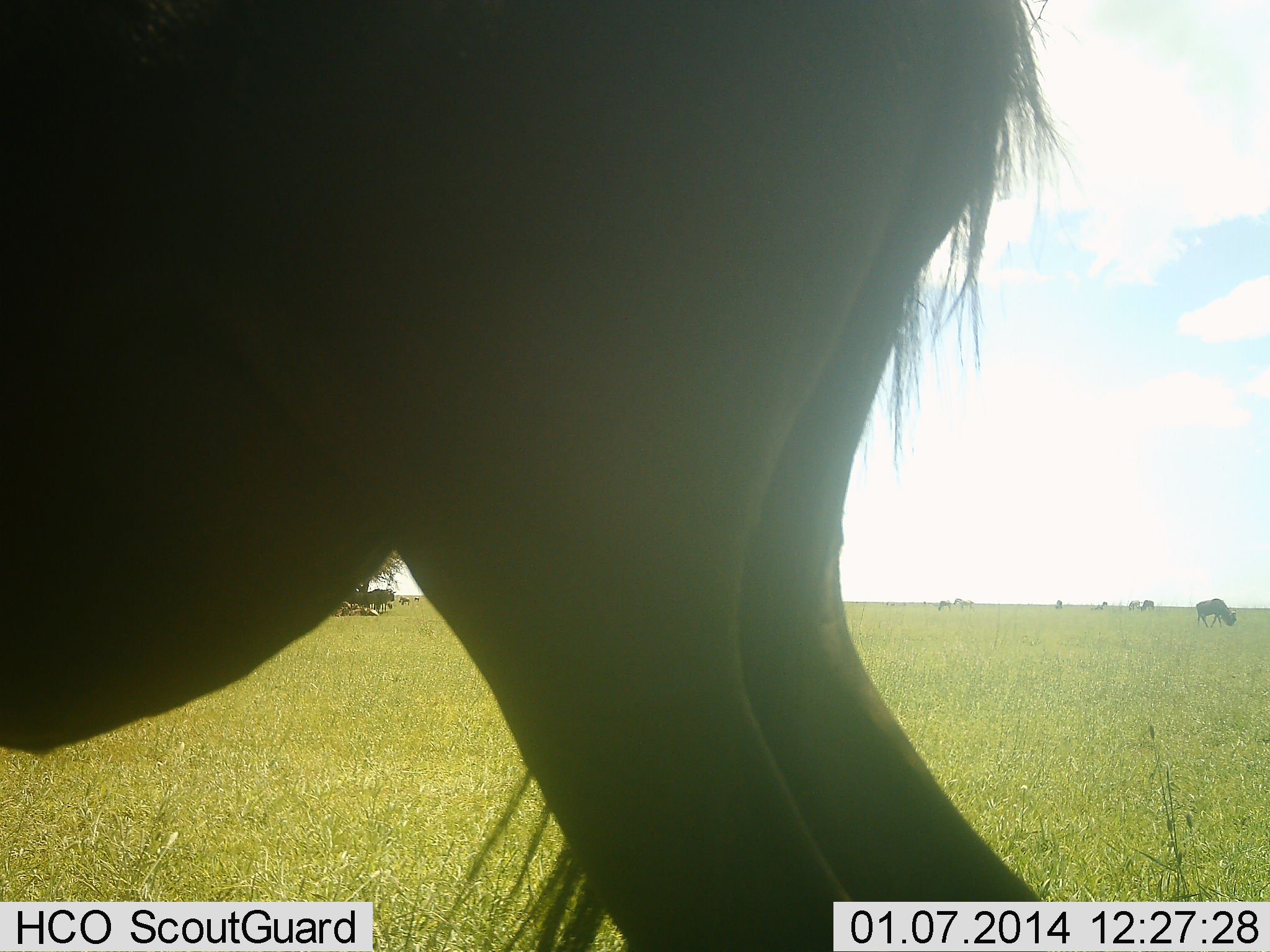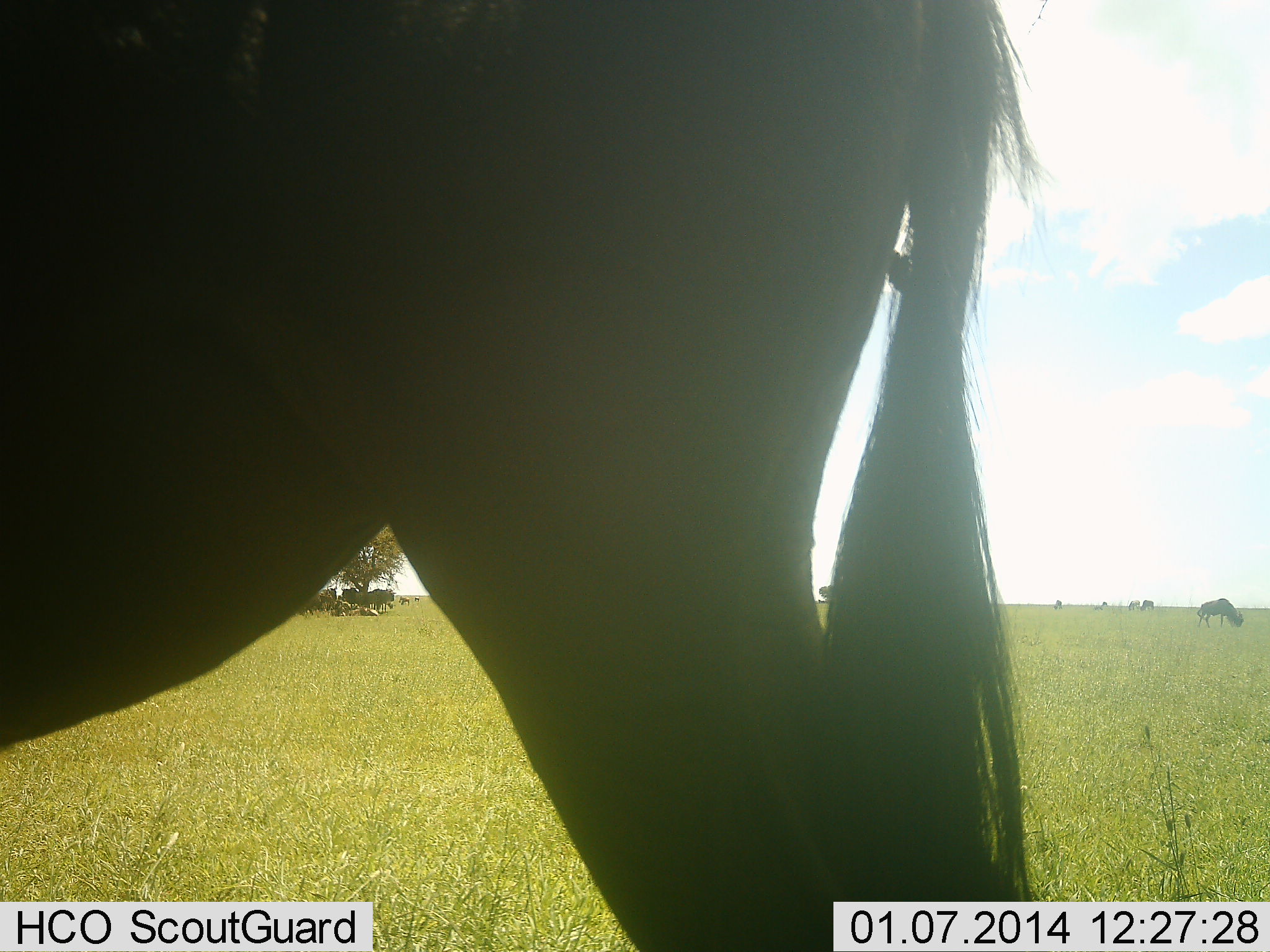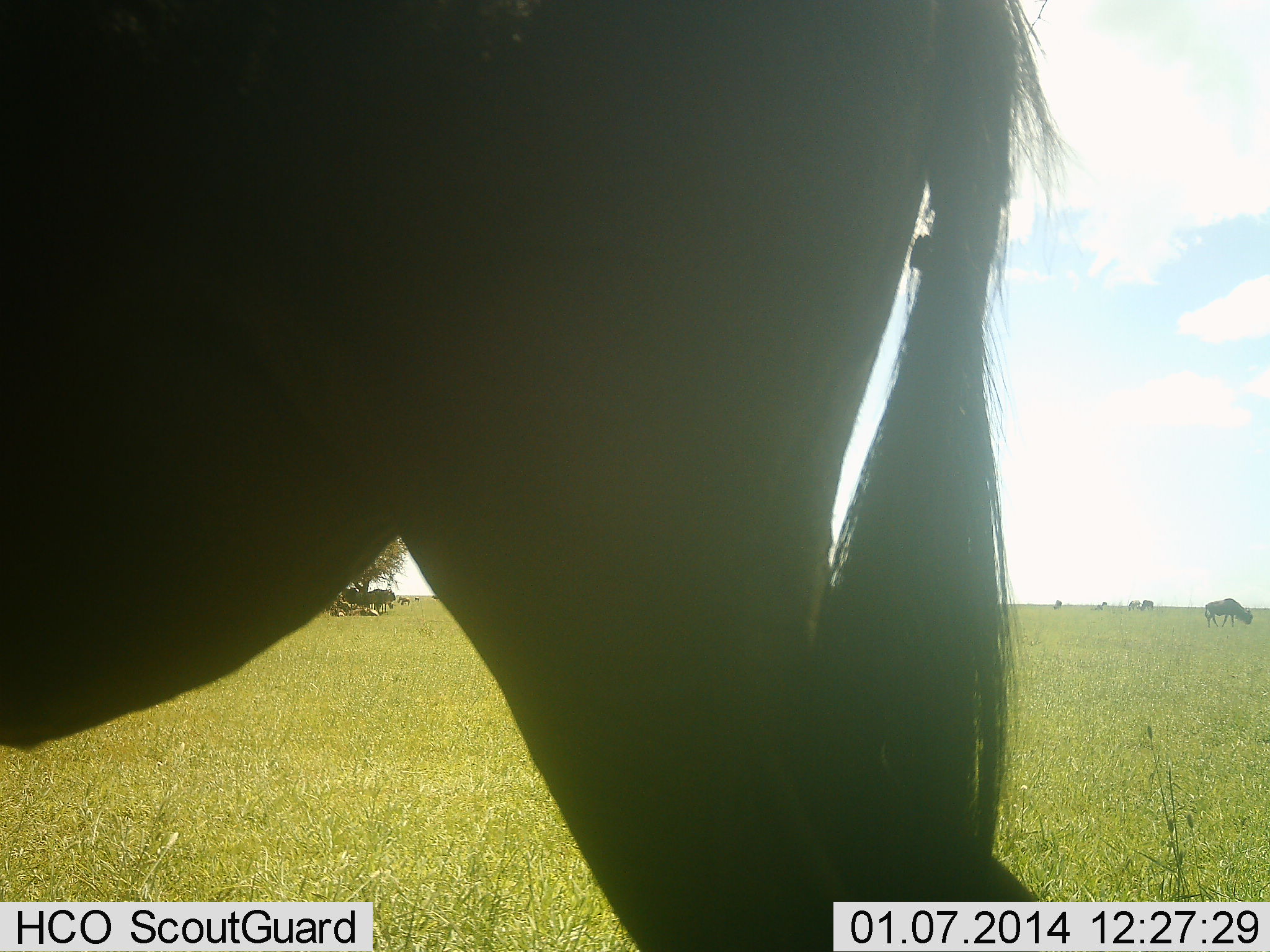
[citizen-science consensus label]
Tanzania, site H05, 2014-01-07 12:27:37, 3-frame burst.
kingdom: Animalia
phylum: Chordata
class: Mammalia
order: Artiodactyla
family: Bovidae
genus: Connochaetes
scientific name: Connochaetes taurinus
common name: blue wildebeest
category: wildebeest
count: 7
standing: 90%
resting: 10%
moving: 20%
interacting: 0%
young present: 0%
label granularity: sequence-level